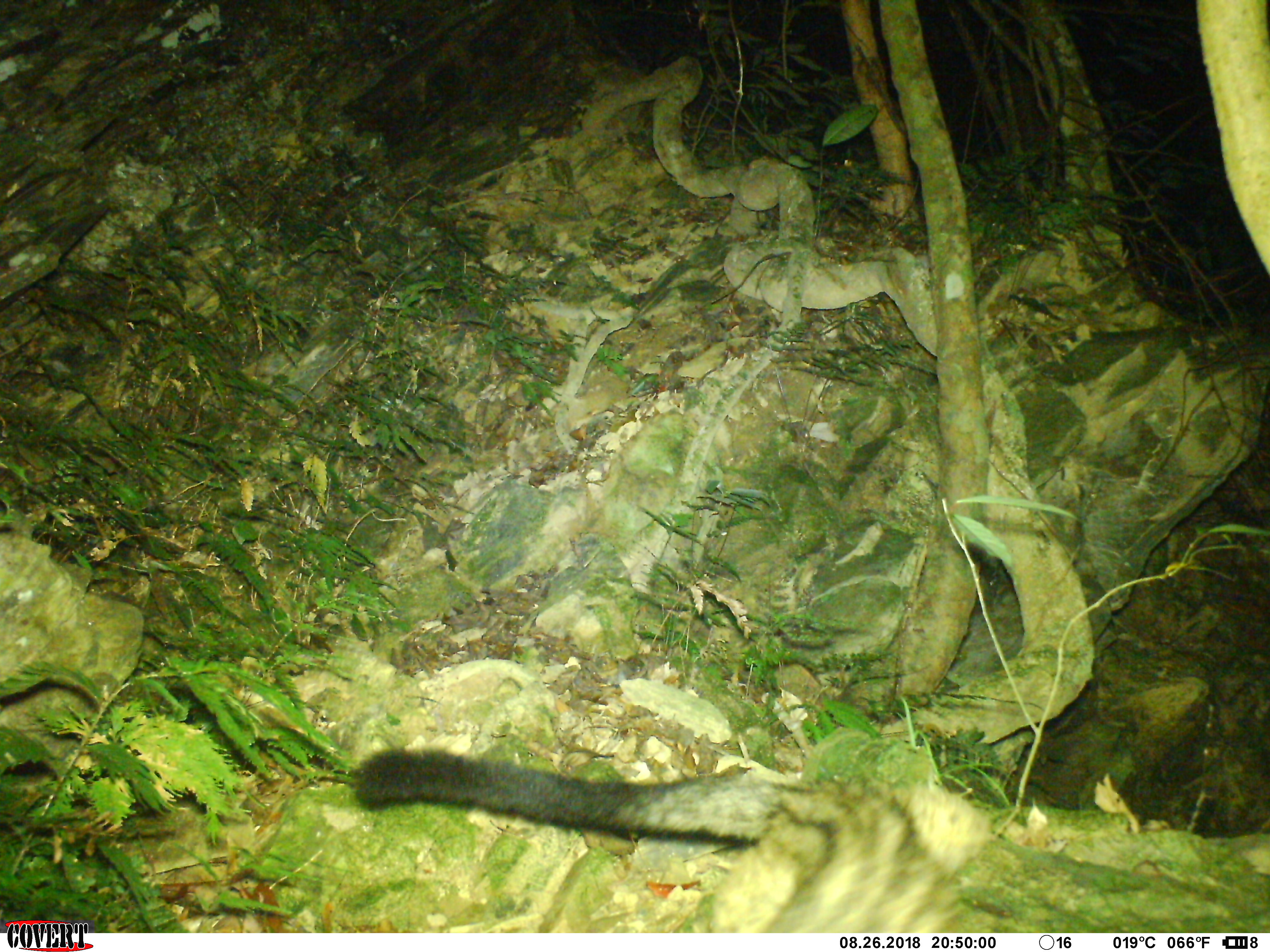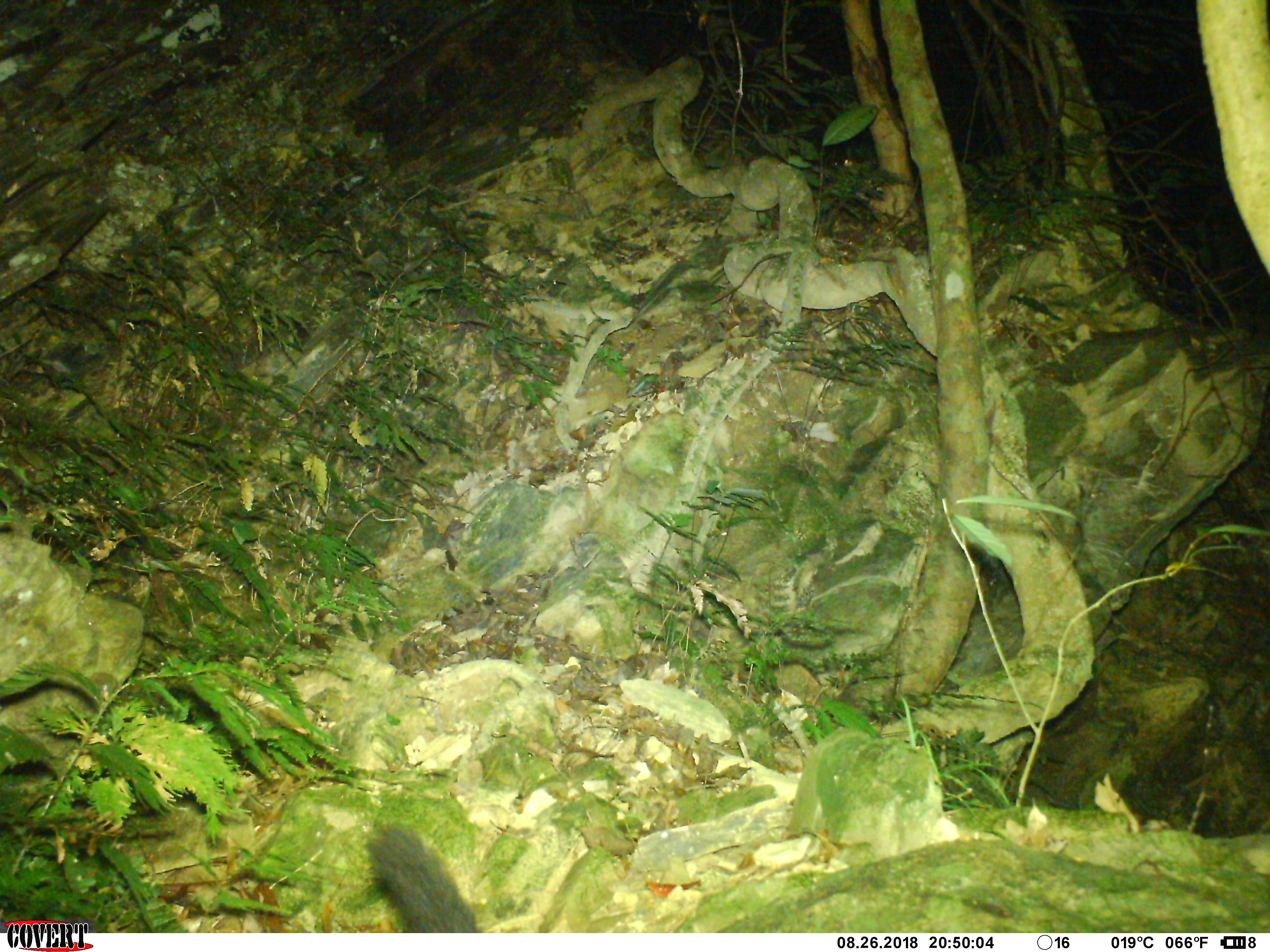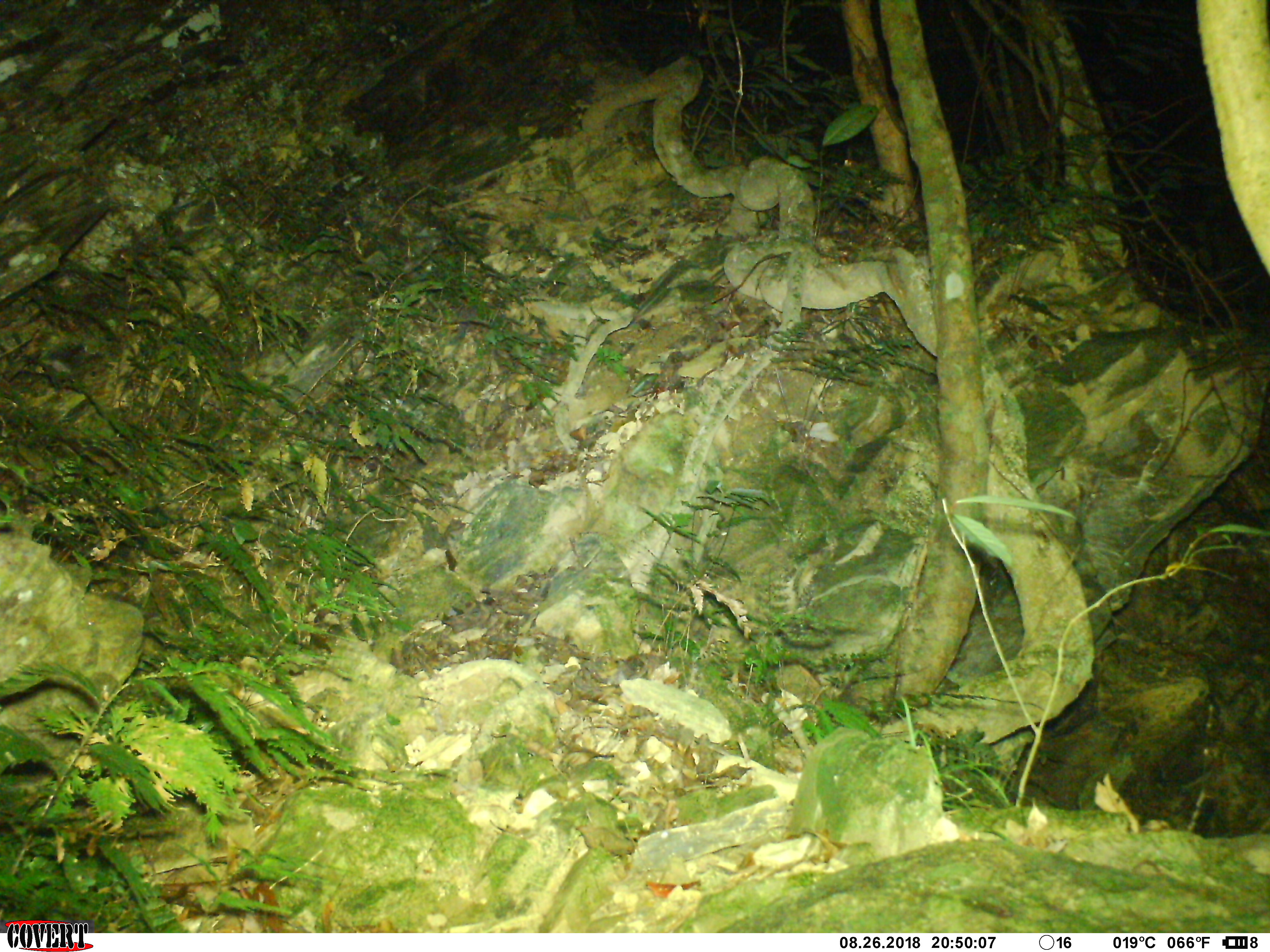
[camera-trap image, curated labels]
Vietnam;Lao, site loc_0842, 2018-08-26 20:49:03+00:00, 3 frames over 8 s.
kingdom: Animalia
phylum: Chordata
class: Mammalia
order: Carnivora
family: Viverridae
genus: Paradoxurus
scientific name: Paradoxurus hermaphroditus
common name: common palm civet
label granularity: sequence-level